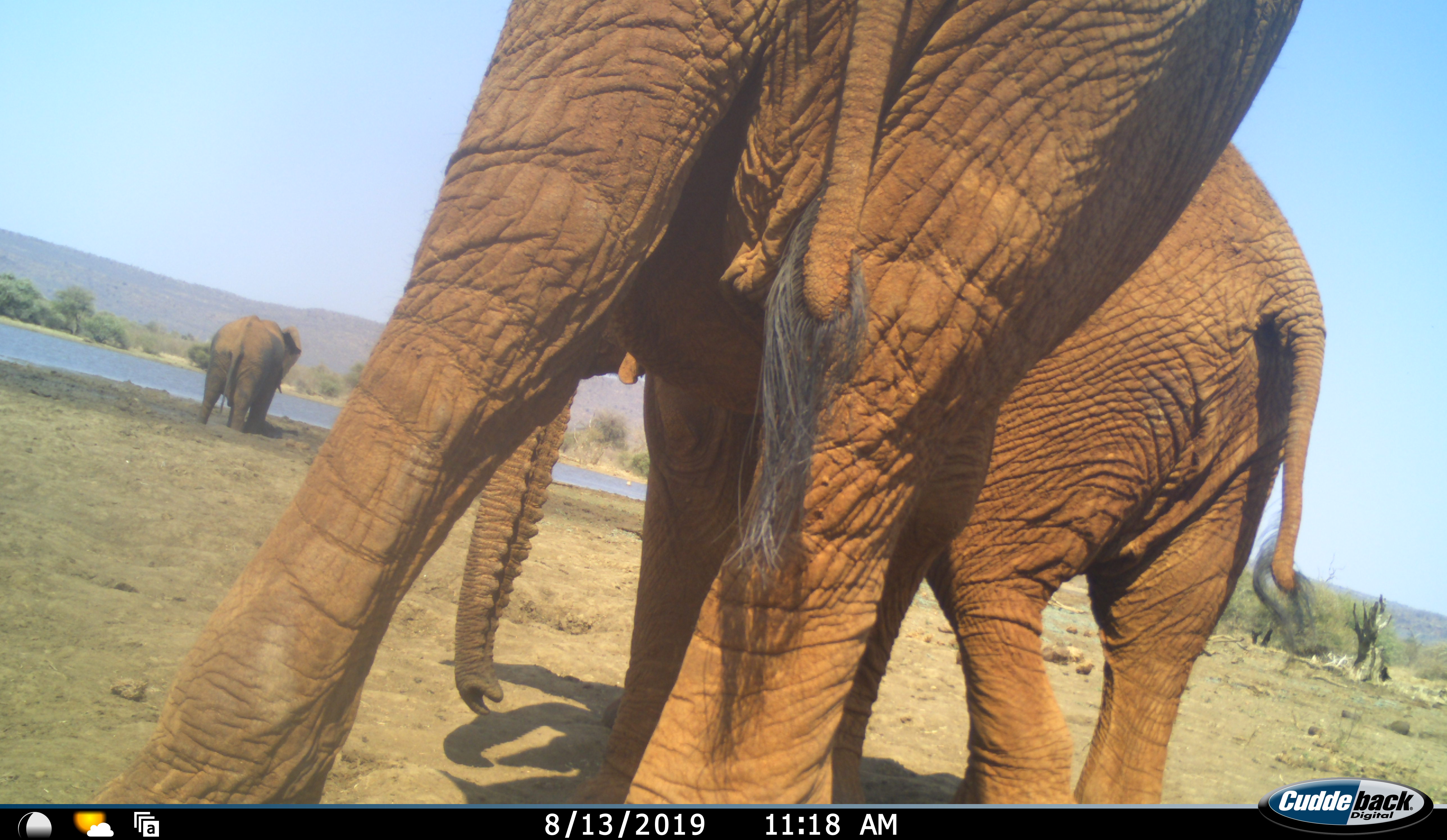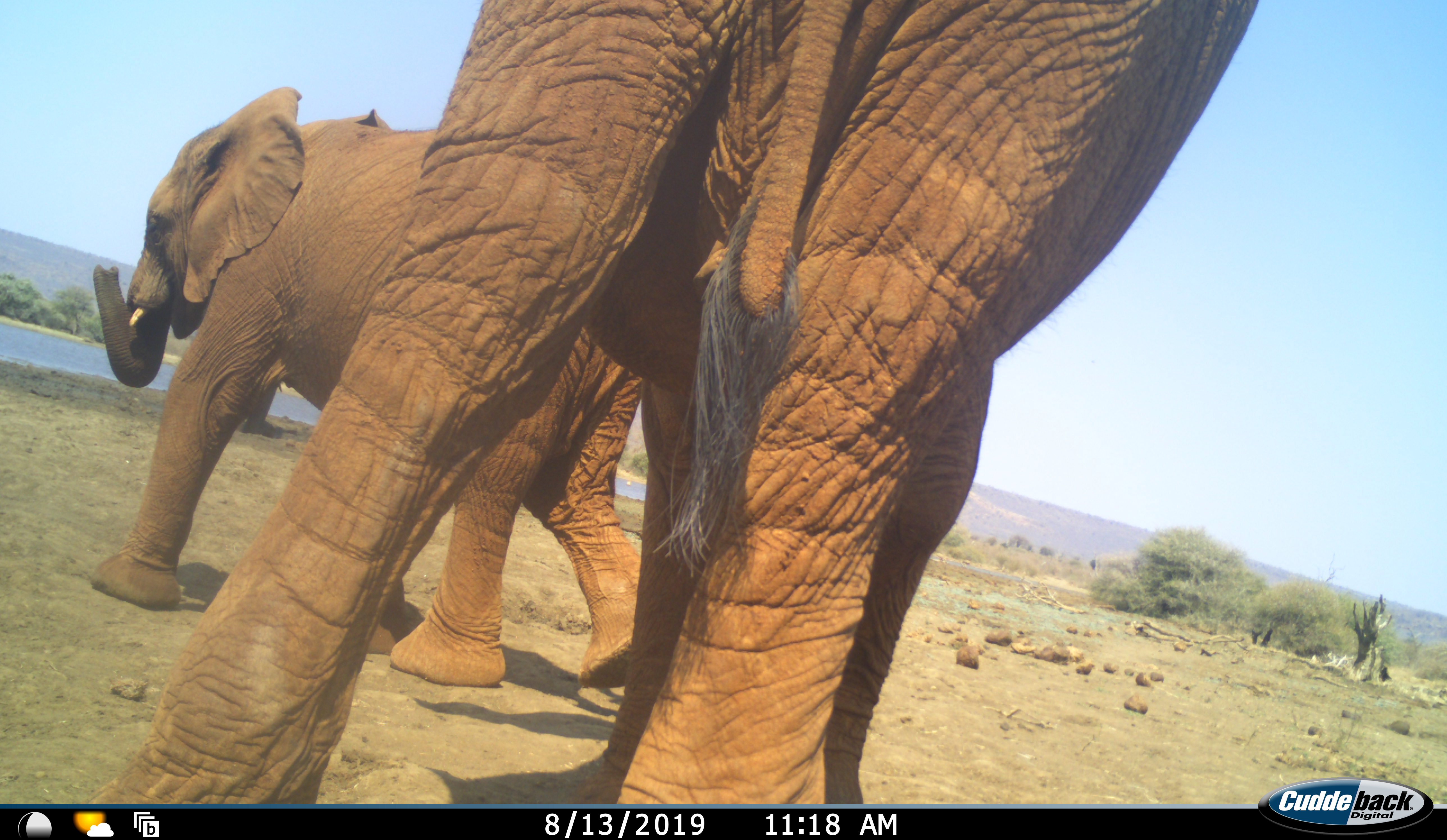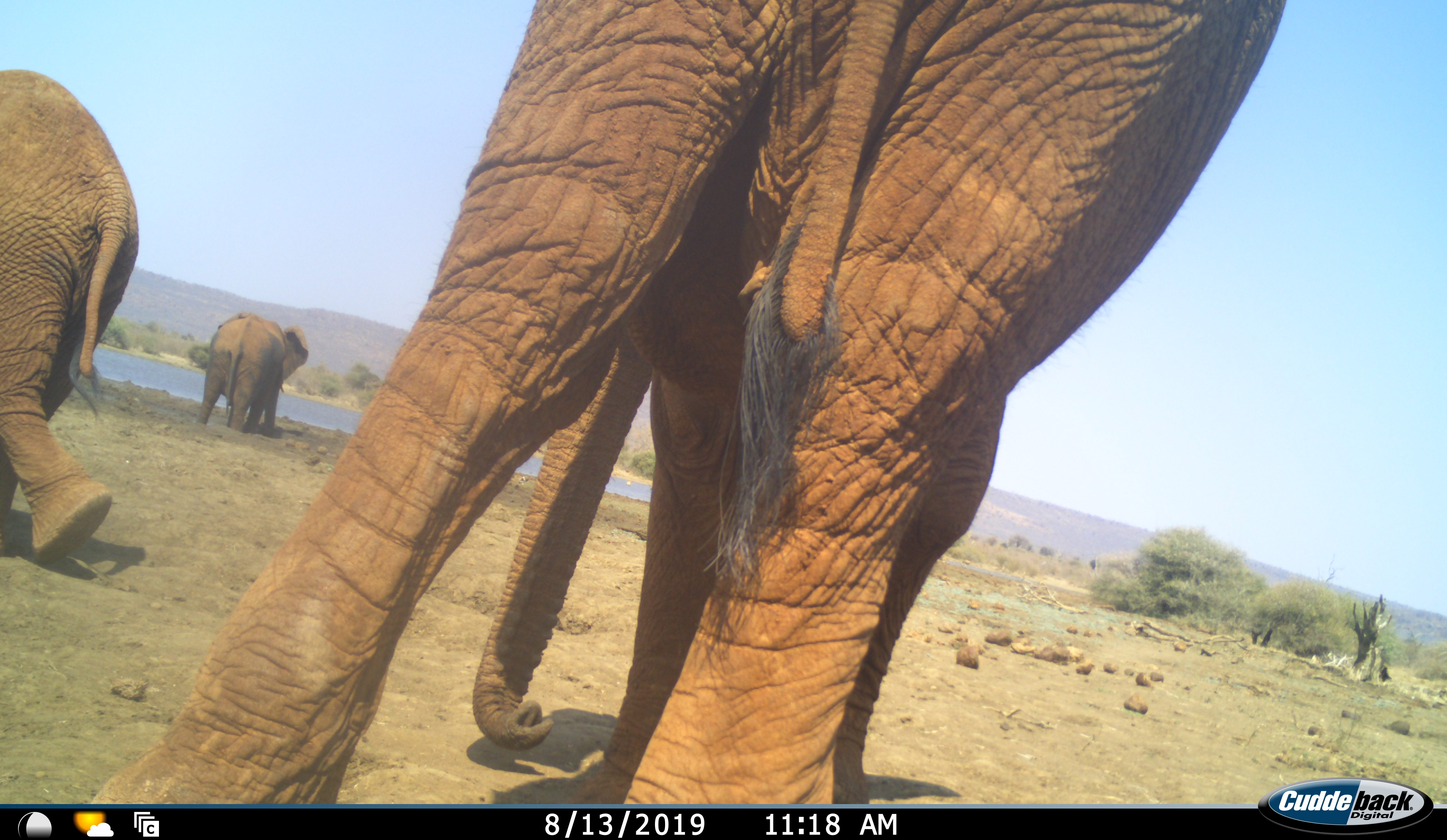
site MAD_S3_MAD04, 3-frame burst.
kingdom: Animalia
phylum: Chordata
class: Mammalia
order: Proboscidea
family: Elephantidae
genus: Loxodonta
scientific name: Loxodonta africana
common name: african bush elephant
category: elephant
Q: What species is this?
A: Elephant (african bush elephant) (Loxodonta africana).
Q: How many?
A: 3.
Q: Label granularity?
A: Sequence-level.